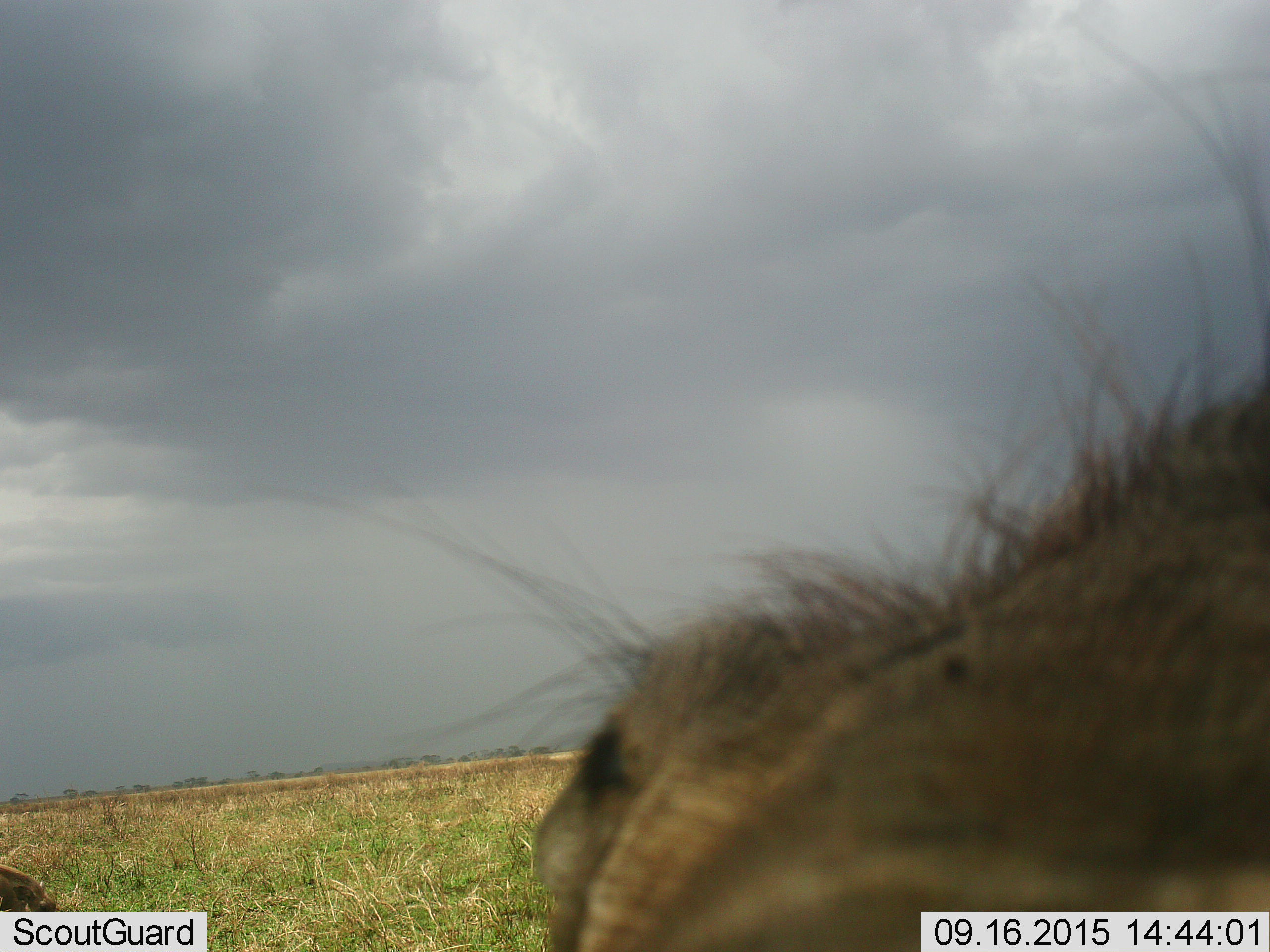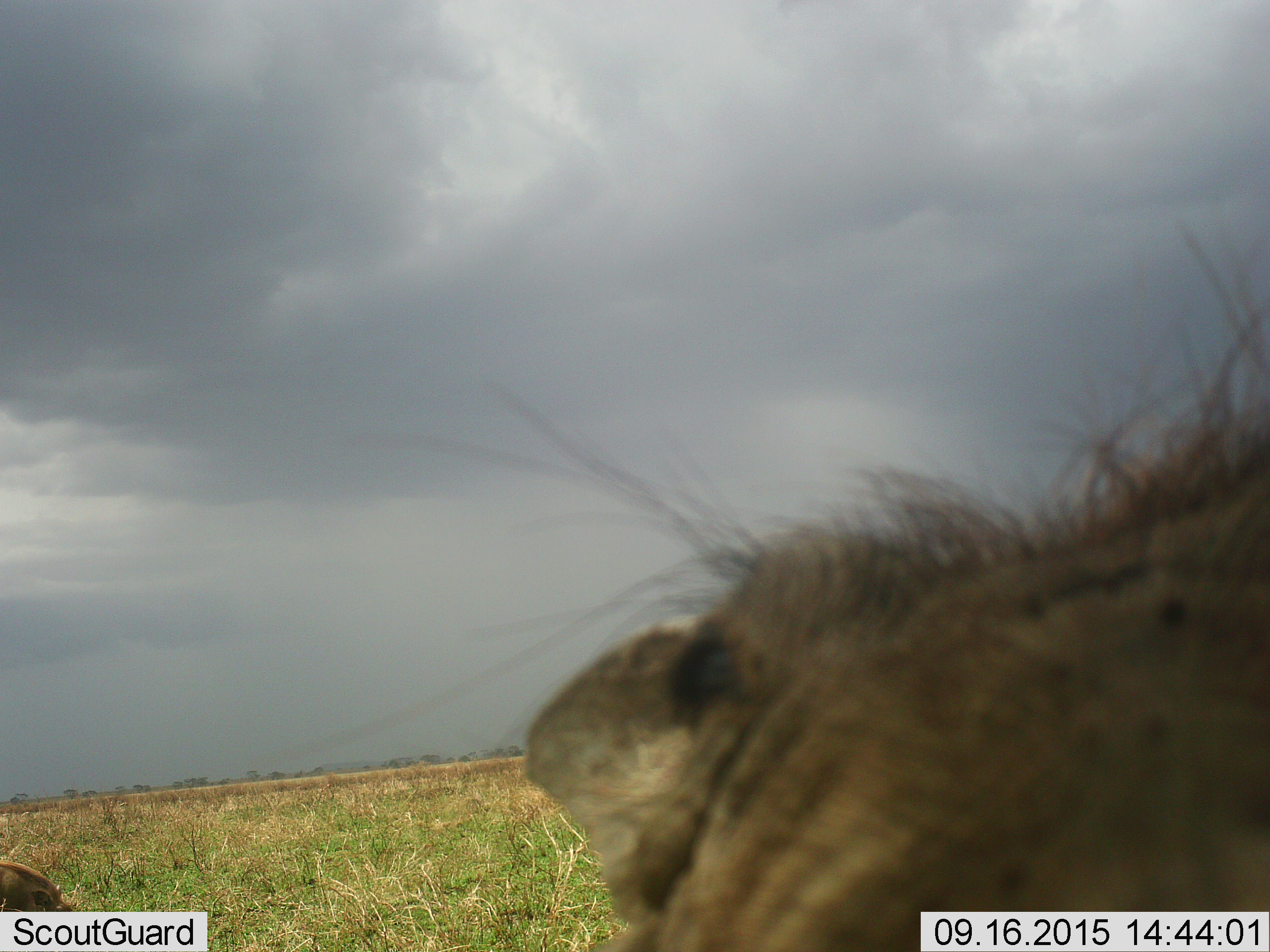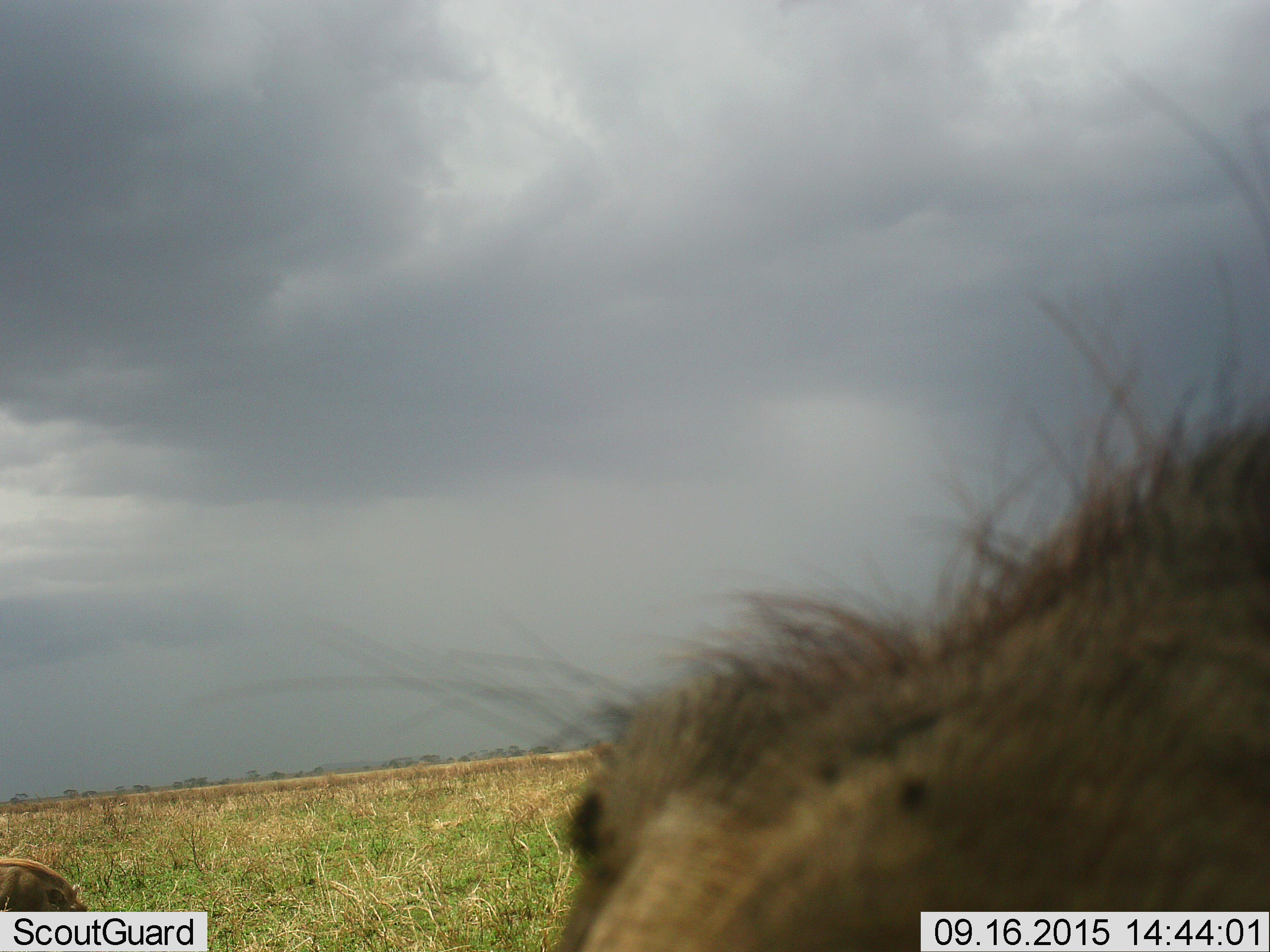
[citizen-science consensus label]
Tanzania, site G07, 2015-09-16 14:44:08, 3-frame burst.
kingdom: Animalia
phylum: Chordata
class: Mammalia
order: Artiodactyla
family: Suidae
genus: Phacochoerus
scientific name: Phacochoerus africanus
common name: warthog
Warthog (Phacochoerus africanus), count 2. Behavior (volunteer vote fractions): standing 17%, resting 0%, moving 33%, interacting 0%. Young present (vote fraction): 50%. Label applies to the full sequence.